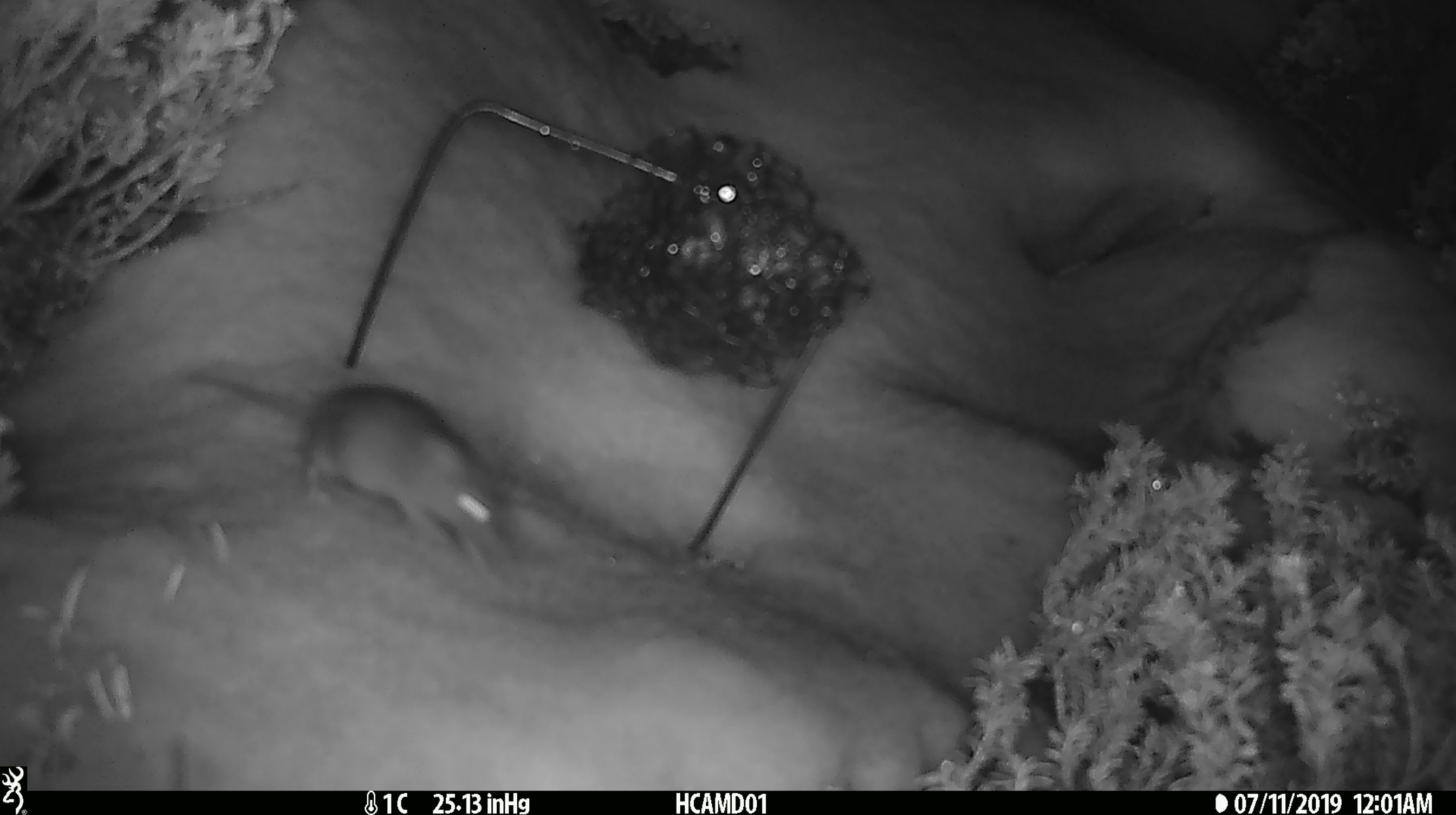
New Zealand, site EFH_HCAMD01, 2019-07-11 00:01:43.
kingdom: Animalia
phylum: Chordata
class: Mammalia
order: Rodentia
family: Muridae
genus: Mus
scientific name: Mus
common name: mouse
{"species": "mouse (Mus)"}